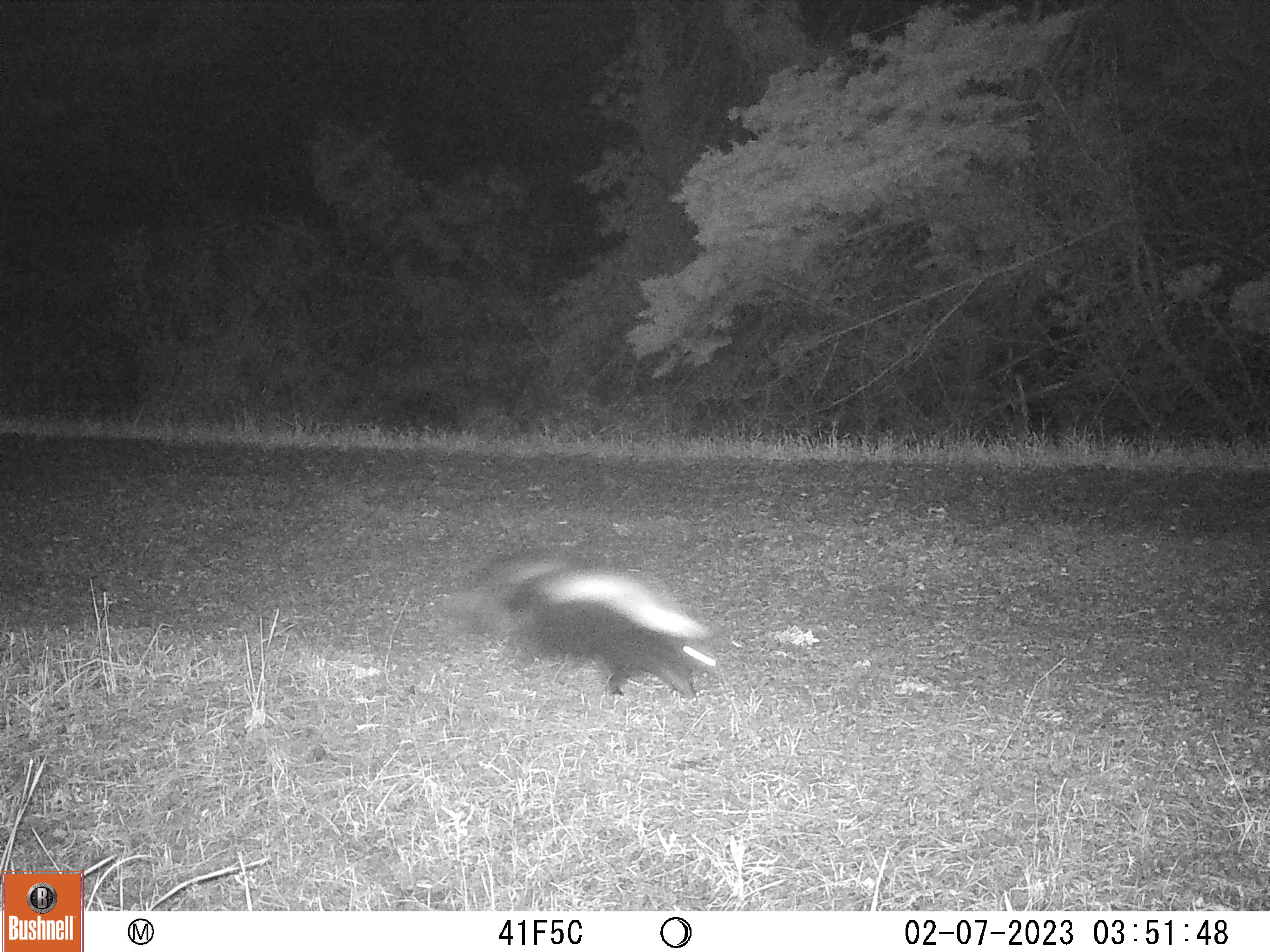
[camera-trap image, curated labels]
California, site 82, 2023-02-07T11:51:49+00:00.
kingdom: Animalia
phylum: Chordata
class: Mammalia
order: Carnivora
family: Mephitidae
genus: Mephitis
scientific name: Mephitis mephitis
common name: striped skunk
Striped skunk (Mephitis mephitis).